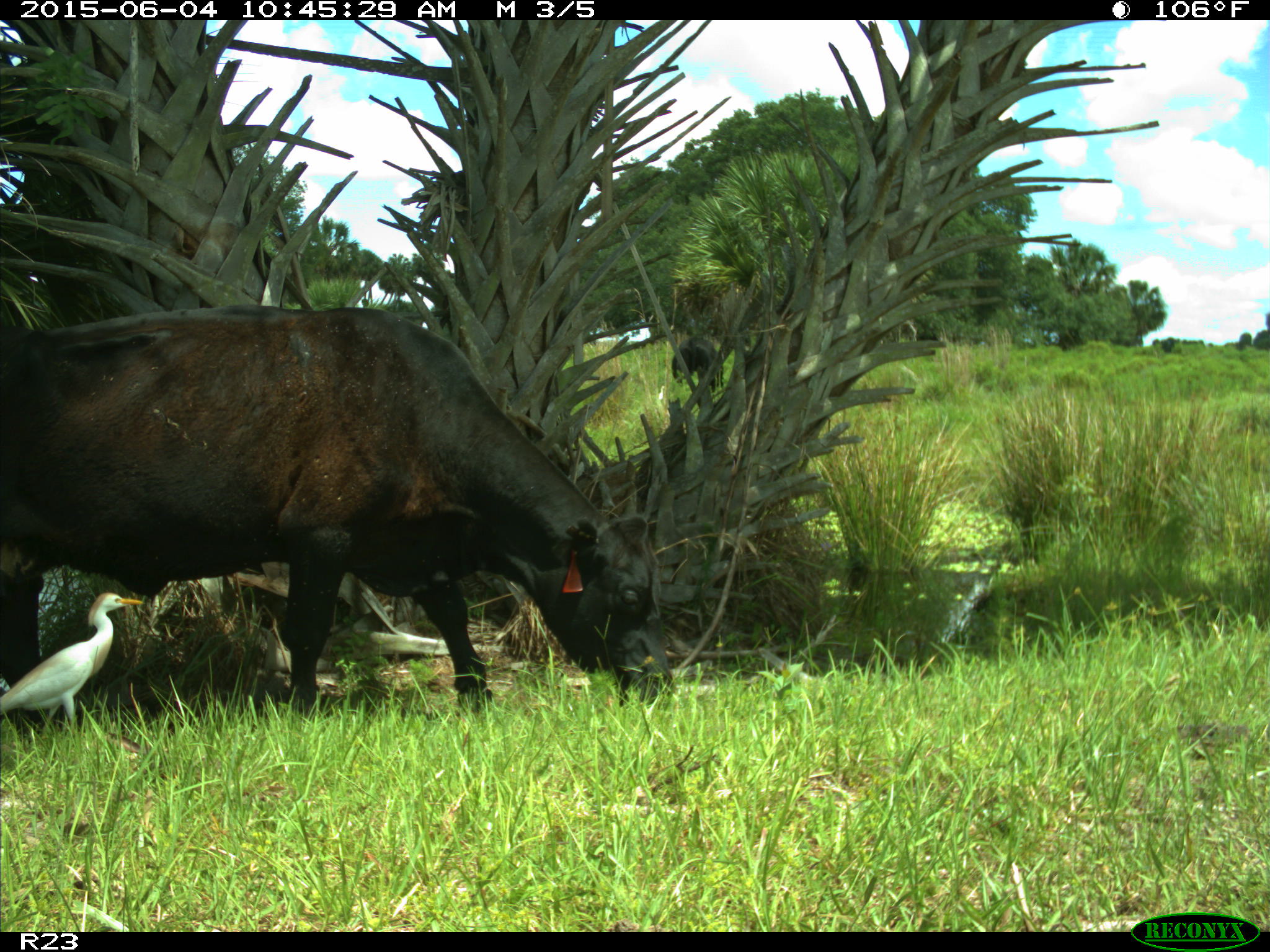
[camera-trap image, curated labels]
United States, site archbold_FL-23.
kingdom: Animalia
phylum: Chordata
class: Mammalia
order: Artiodactyla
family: Bovidae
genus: Bos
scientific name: Bos taurus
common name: domestic cow